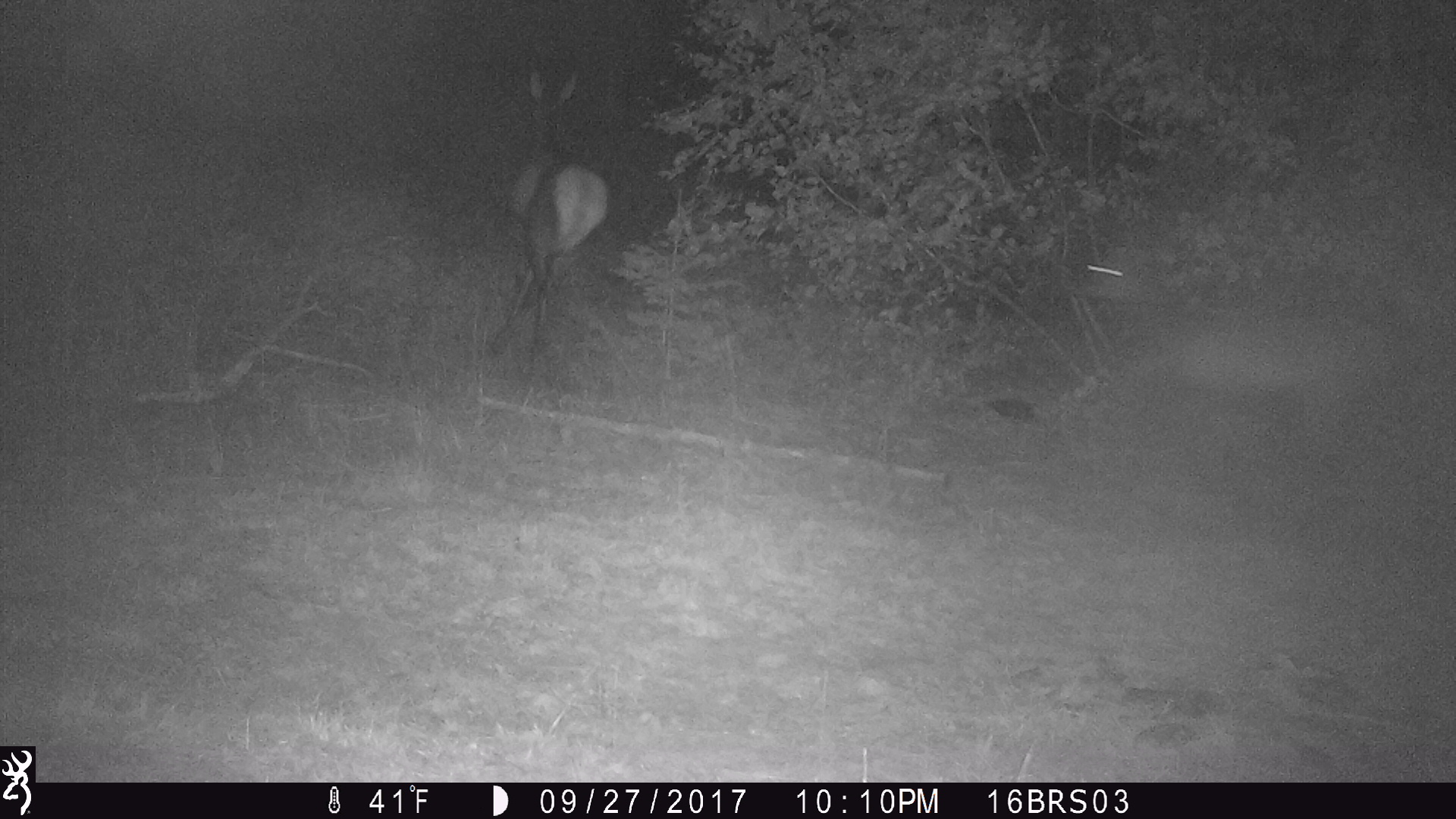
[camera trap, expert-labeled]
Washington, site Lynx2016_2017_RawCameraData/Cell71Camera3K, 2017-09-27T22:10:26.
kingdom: Animalia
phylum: Chordata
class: Mammalia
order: Artiodactyla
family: Cervidae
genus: Cervus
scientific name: Cervus canadensis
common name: elk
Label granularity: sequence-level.